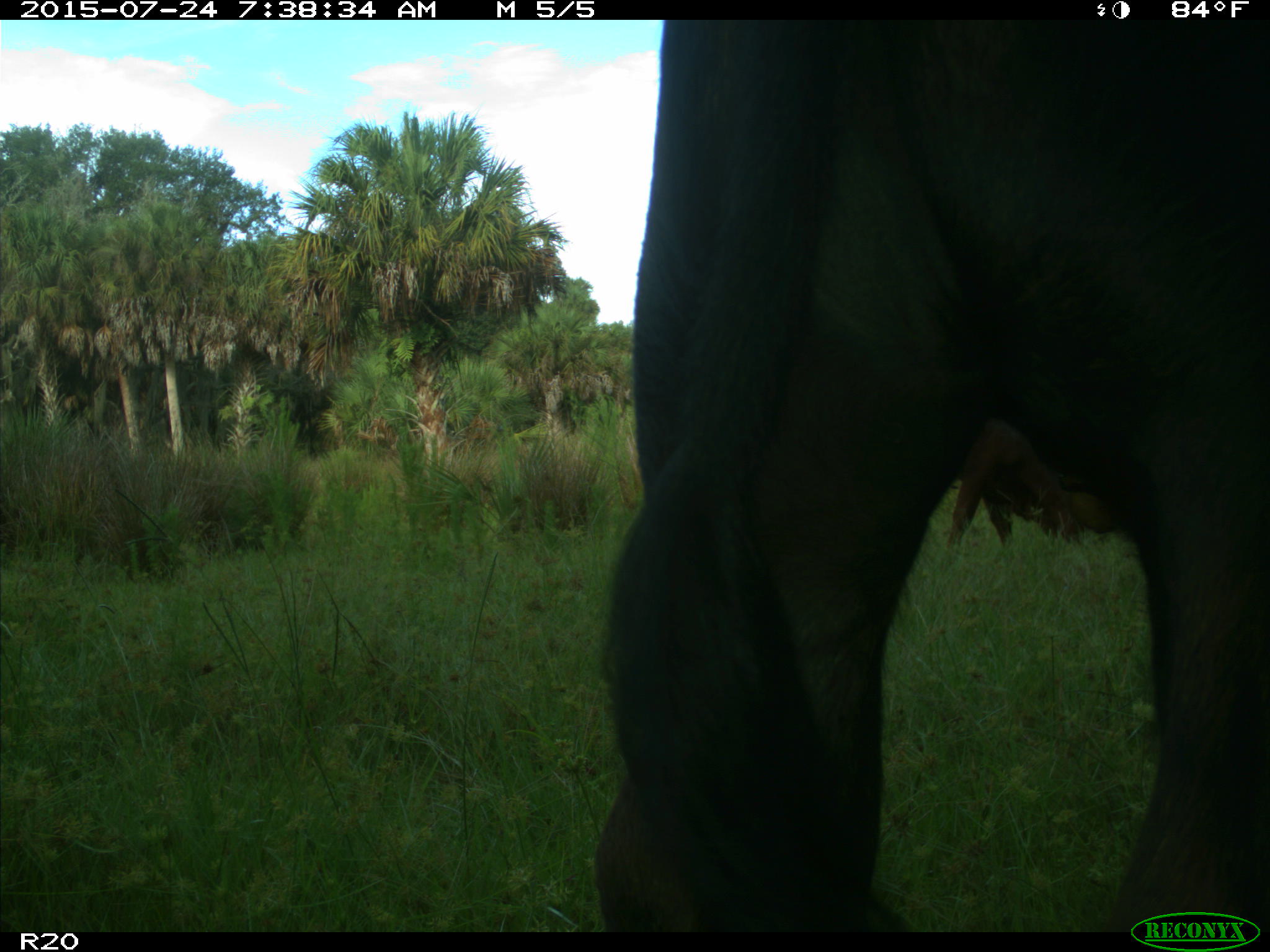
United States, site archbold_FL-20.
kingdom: Animalia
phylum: Chordata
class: Mammalia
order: Artiodactyla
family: Bovidae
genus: Bos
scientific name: Bos taurus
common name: domestic cow